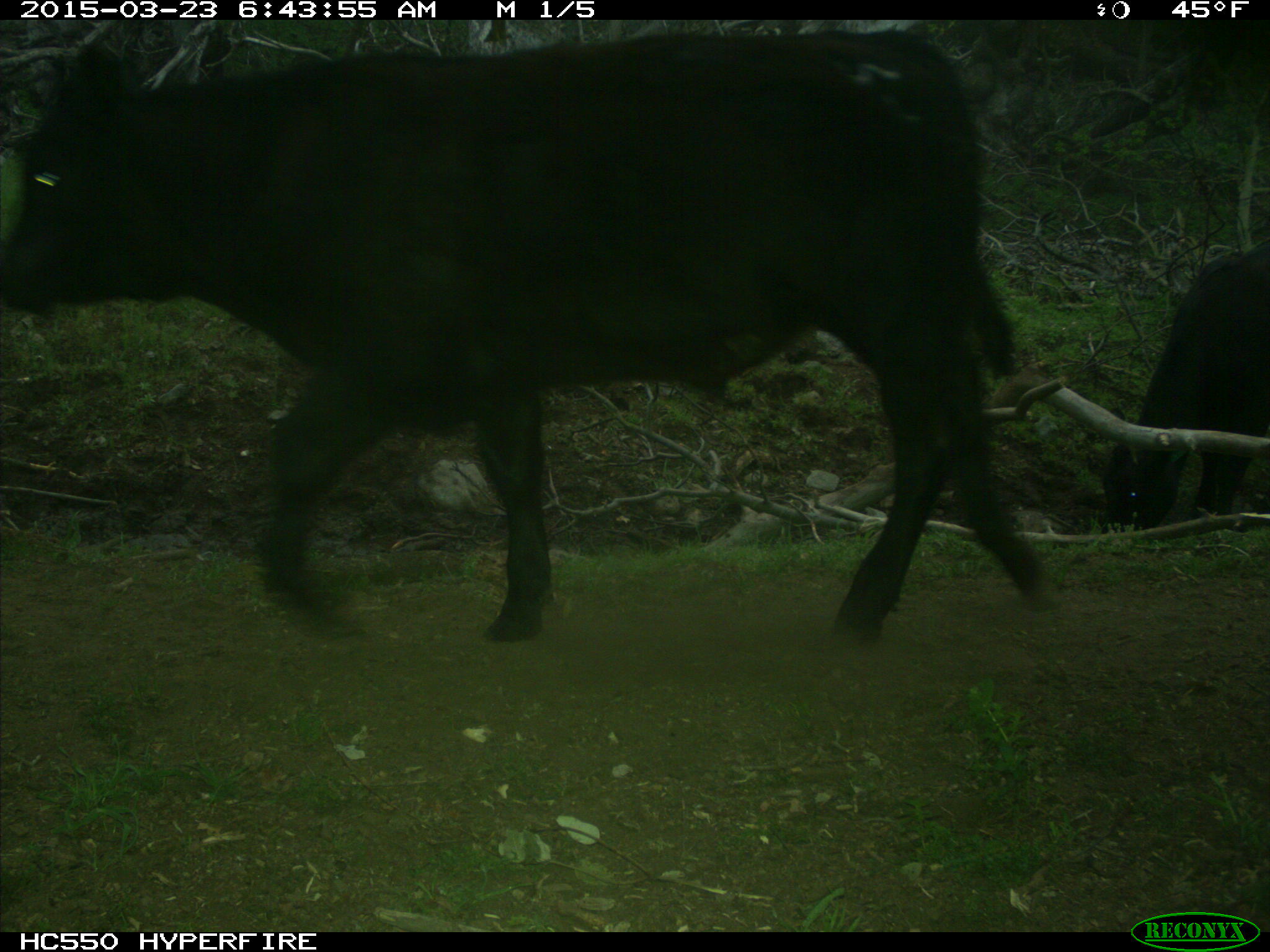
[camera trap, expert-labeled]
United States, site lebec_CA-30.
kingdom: Animalia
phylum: Chordata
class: Mammalia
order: Artiodactyla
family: Bovidae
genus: Bos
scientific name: Bos taurus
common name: domestic cow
Bos taurus (domestic cow).